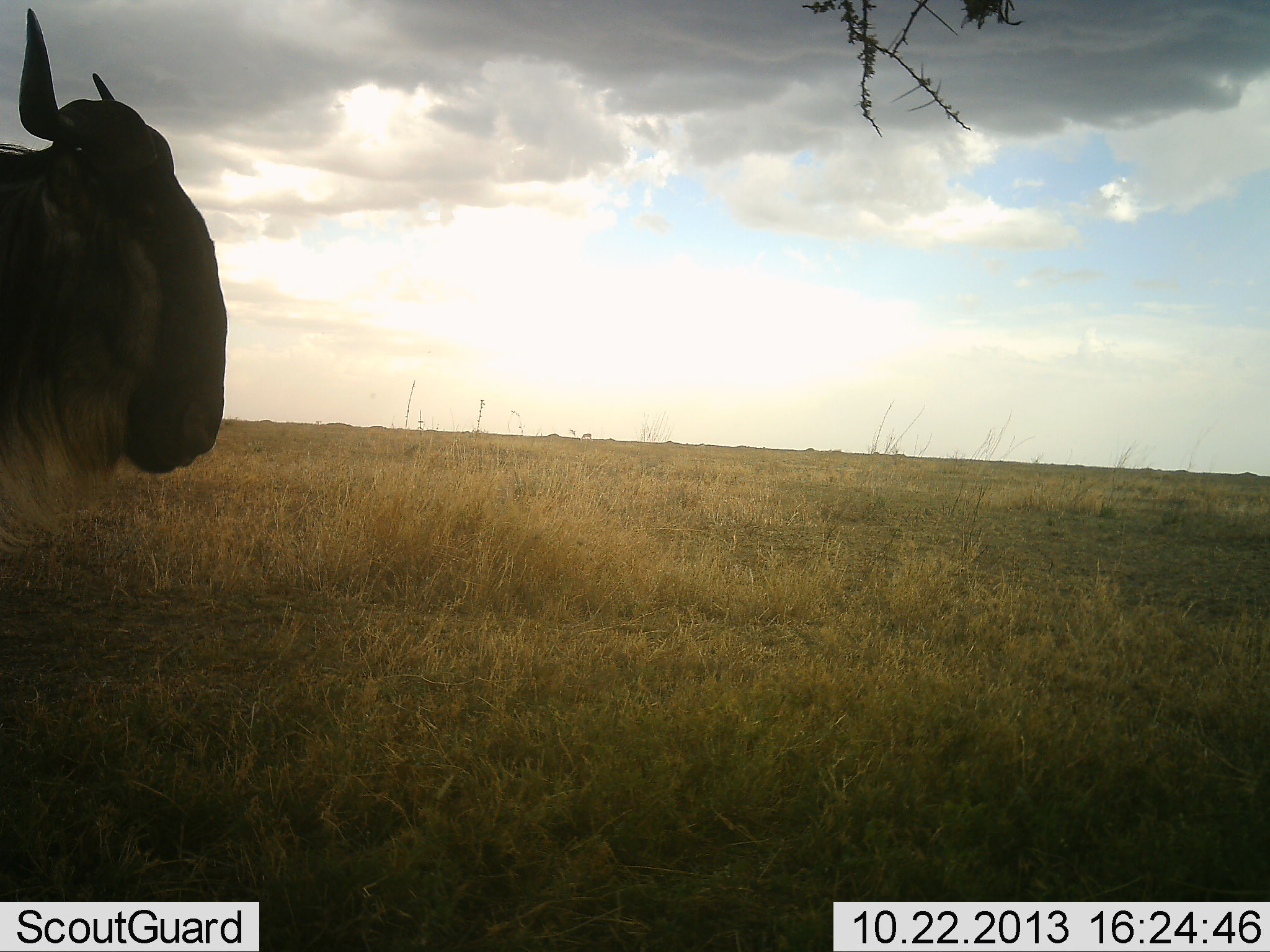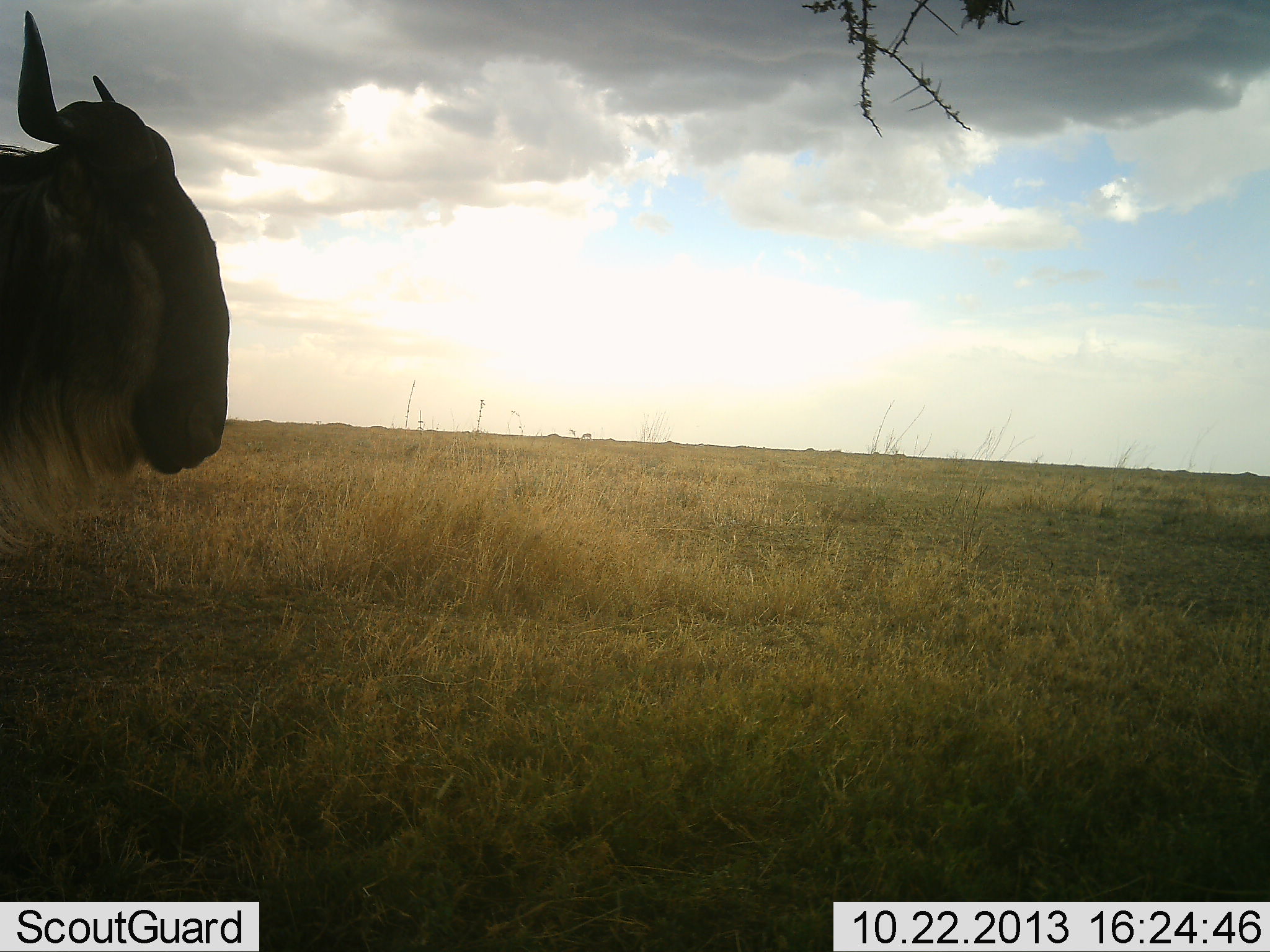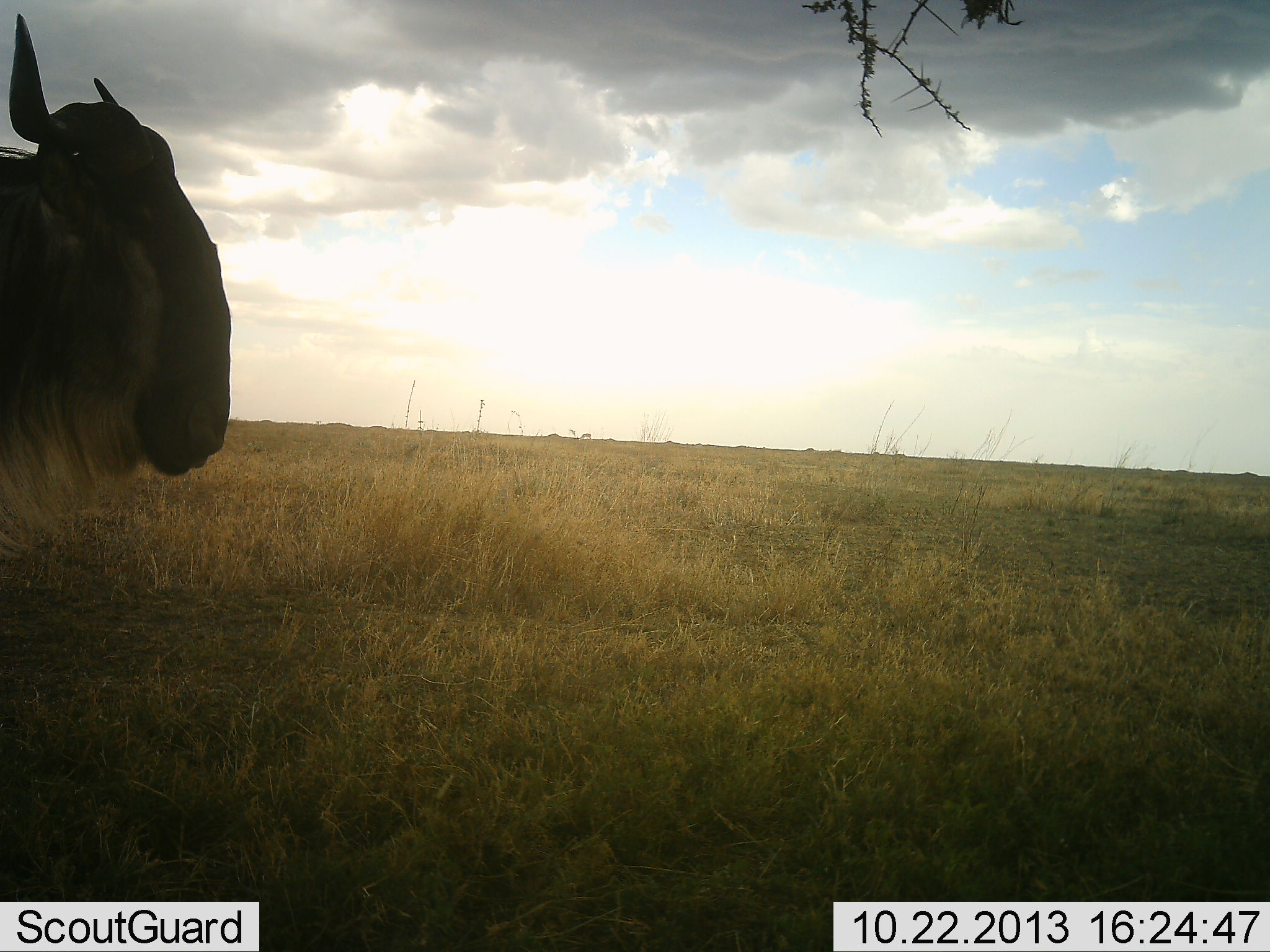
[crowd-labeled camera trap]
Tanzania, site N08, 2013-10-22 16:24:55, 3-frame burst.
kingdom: Animalia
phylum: Chordata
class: Mammalia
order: Artiodactyla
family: Bovidae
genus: Connochaetes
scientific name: Connochaetes taurinus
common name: blue wildebeest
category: wildebeest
Wildebeest (blue wildebeest) (Connochaetes taurinus), count 1. Behavior (volunteer vote fractions): standing 93%, resting 0%, moving 0%, interacting 0%. Young present (vote fraction): 0%. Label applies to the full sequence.